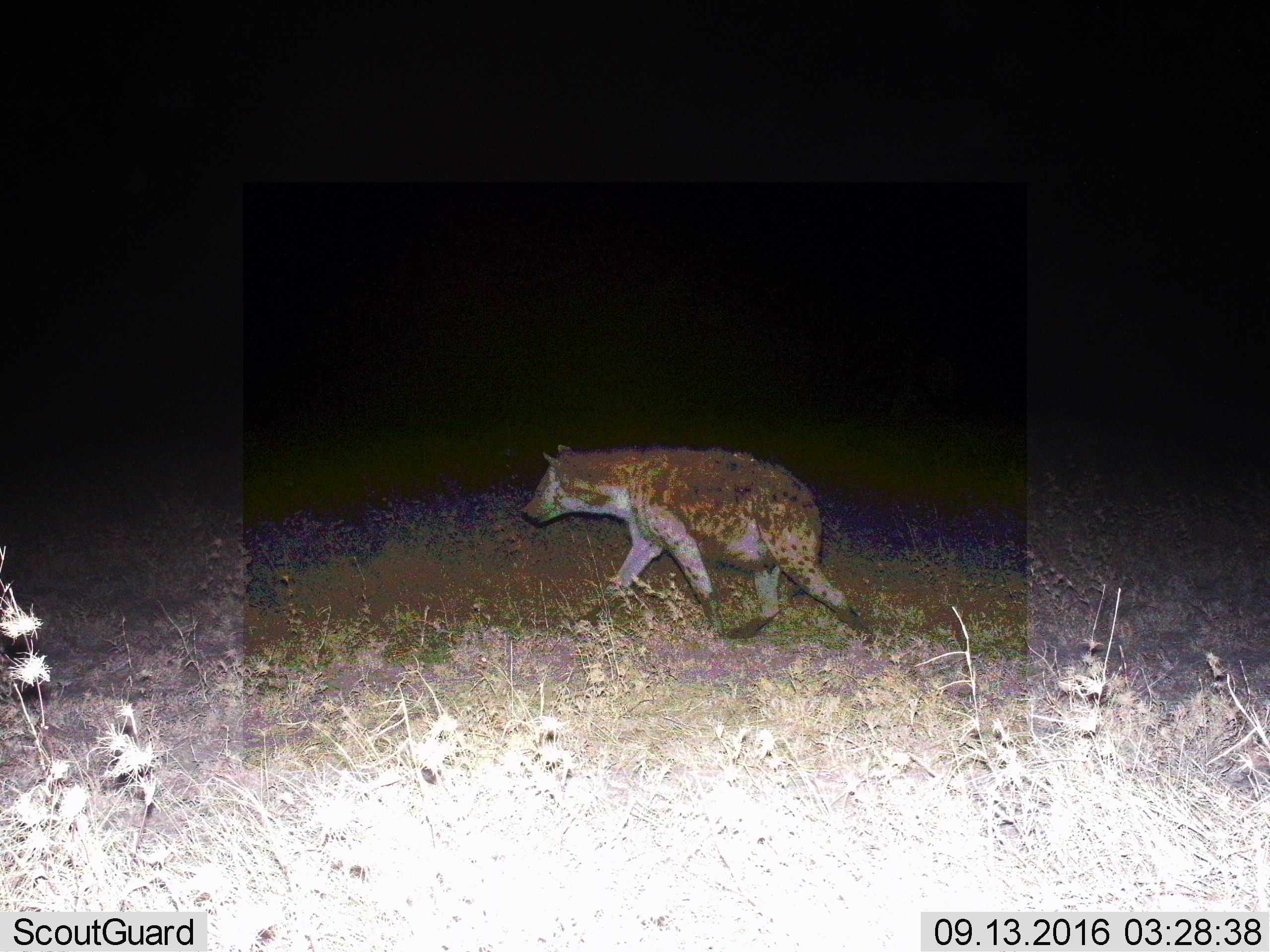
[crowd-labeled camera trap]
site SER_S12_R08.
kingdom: Animalia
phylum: Chordata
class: Mammalia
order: Carnivora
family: Hyaenidae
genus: Crocuta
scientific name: Crocuta crocuta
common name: spotted hyena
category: hyenaspotted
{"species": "hyenaspotted (spotted hyena) (Crocuta crocuta)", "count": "1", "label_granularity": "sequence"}